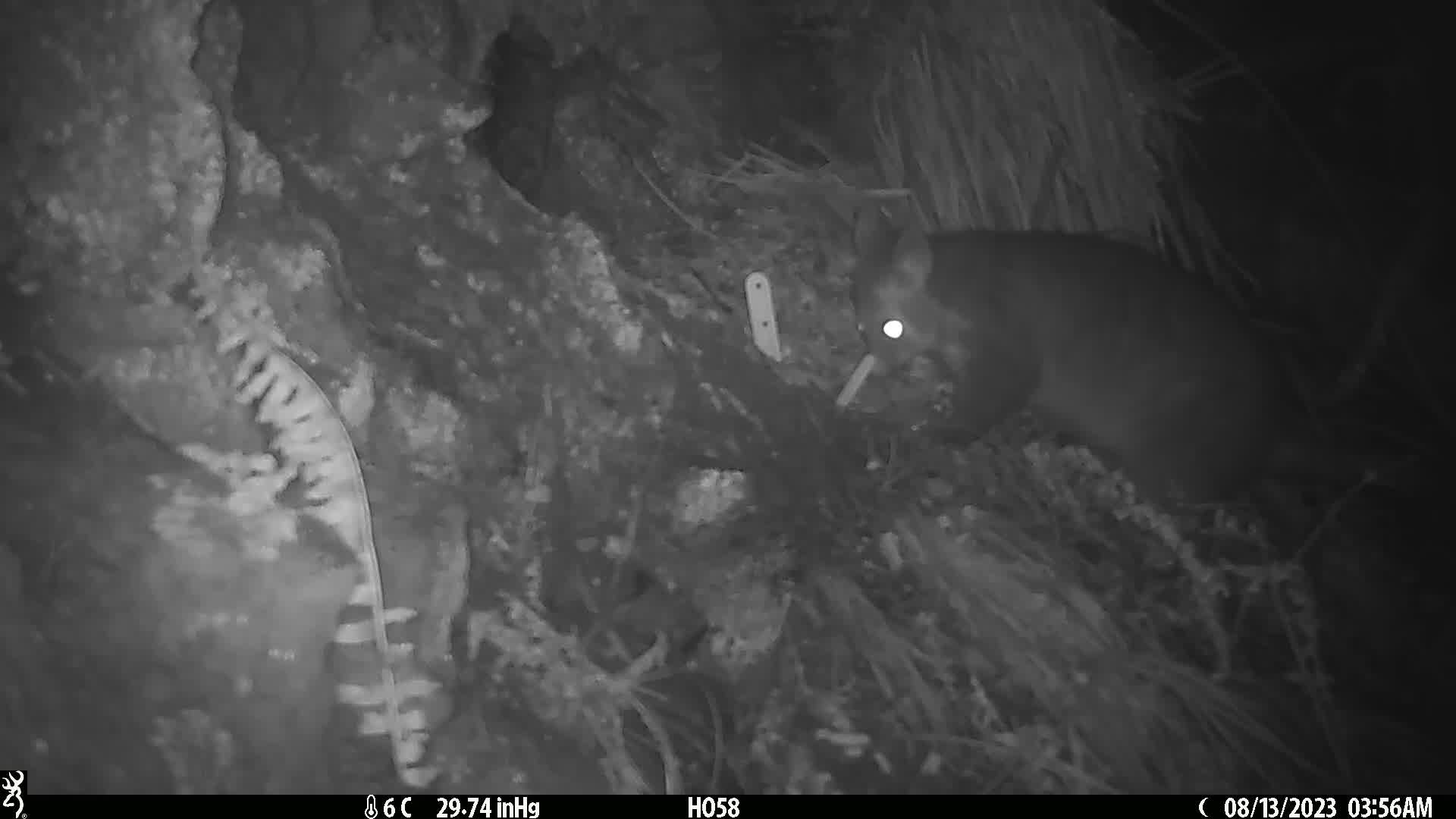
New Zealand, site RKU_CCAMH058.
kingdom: Animalia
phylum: Chordata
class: Mammalia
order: Diprotodontia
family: Phalangeridae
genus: Trichosurus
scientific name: Trichosurus vulpecula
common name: common brushtail possum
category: possum